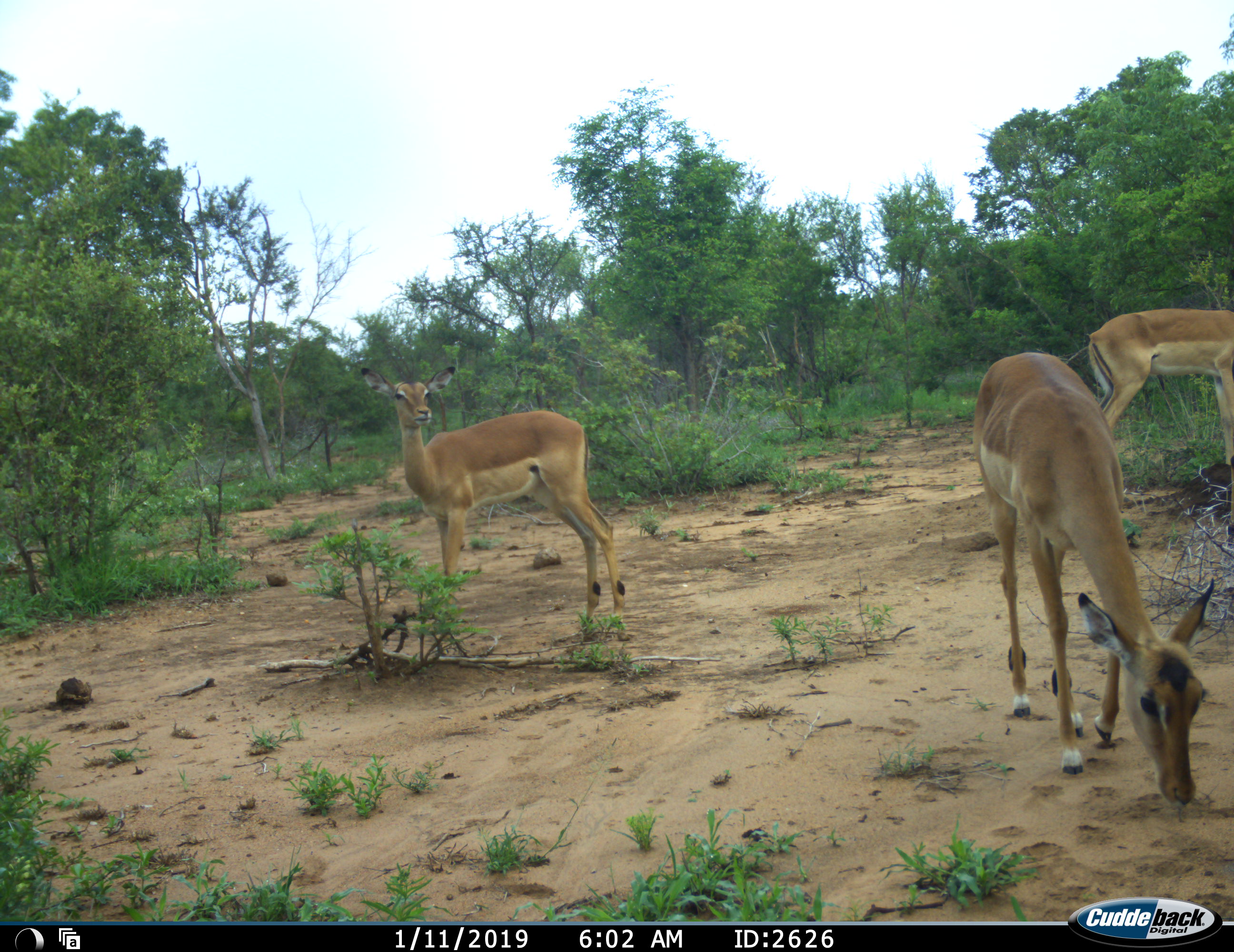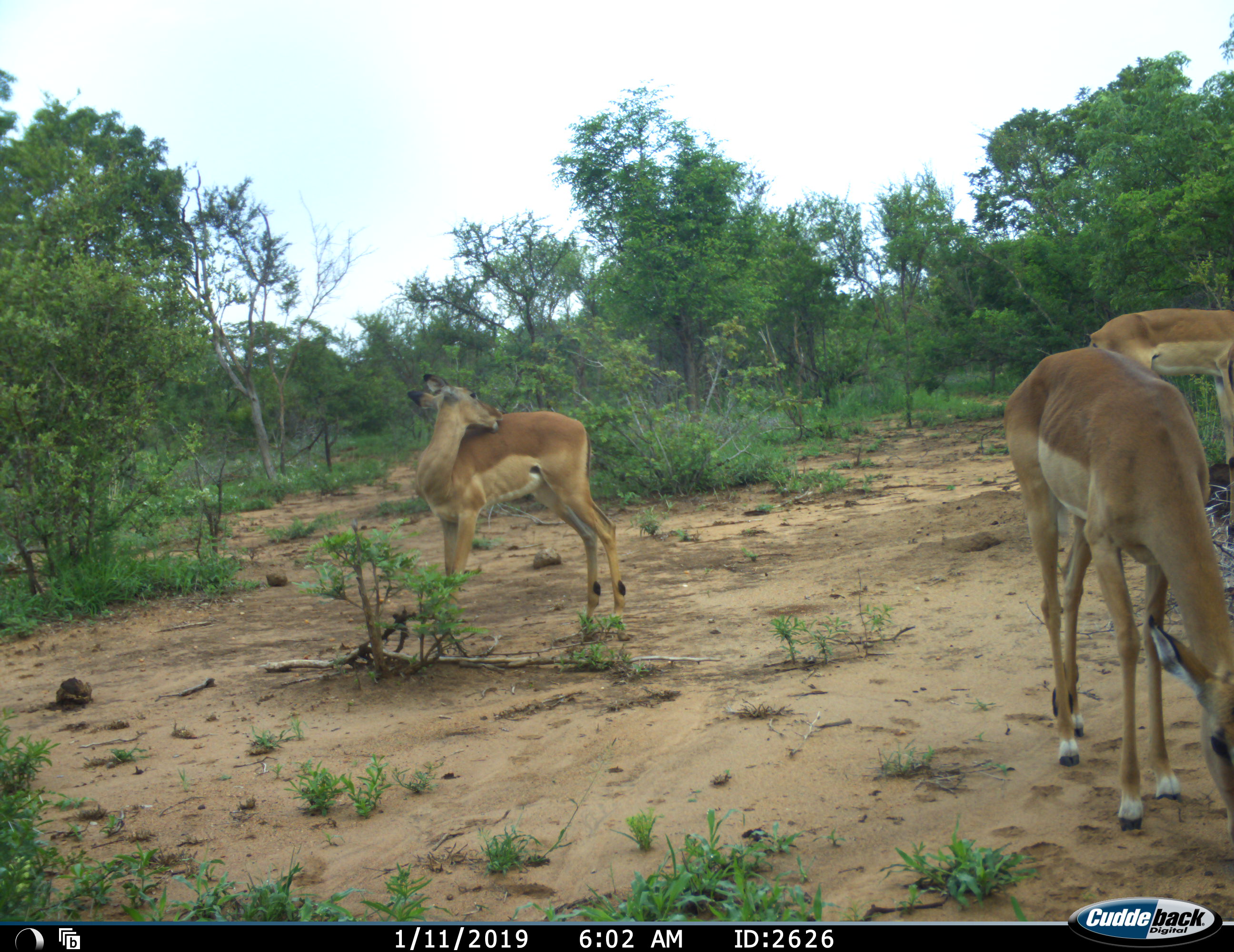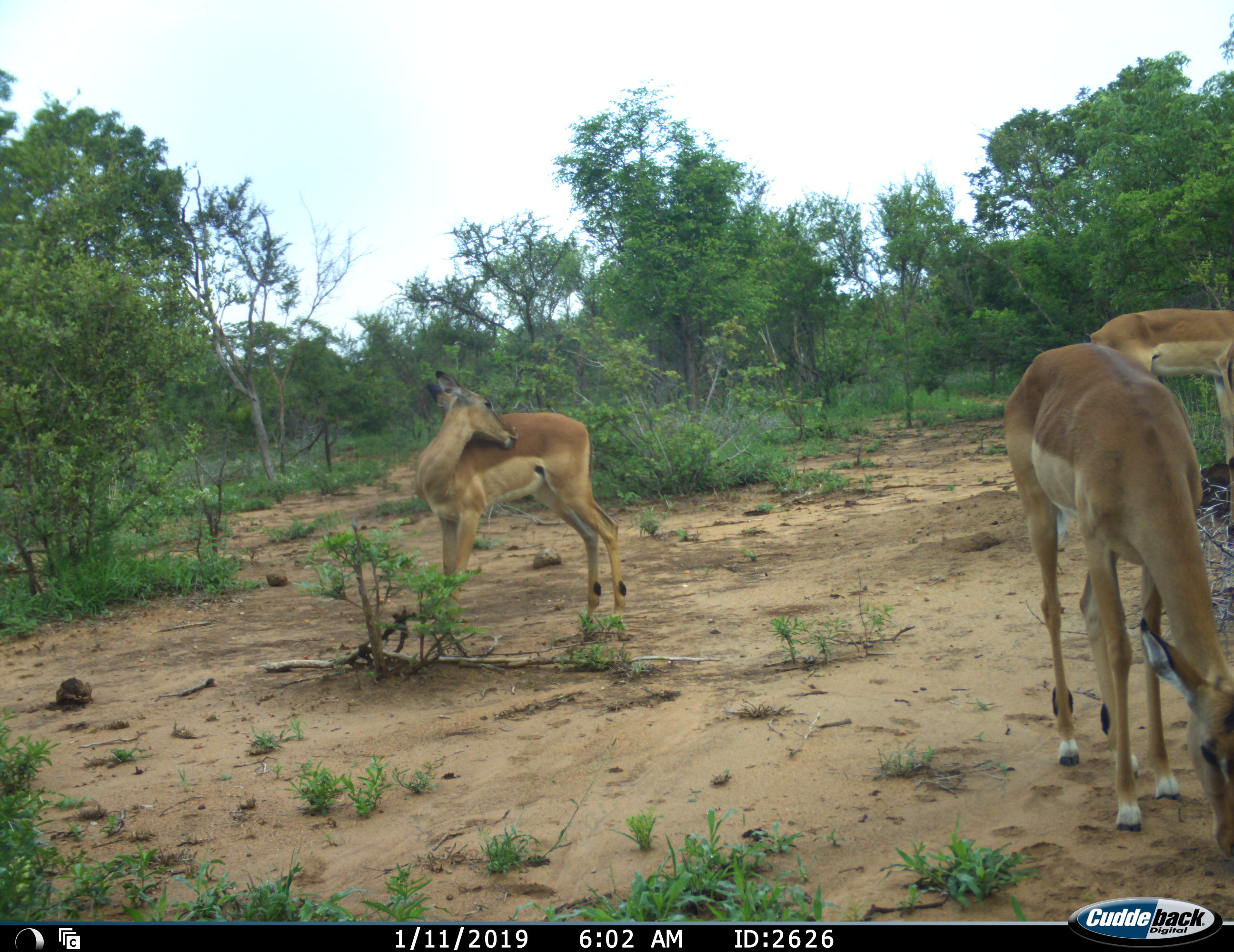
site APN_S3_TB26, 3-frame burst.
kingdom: Animalia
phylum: Chordata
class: Mammalia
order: Artiodactyla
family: Bovidae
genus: Aepyceros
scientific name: Aepyceros melampus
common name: impala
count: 3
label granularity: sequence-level